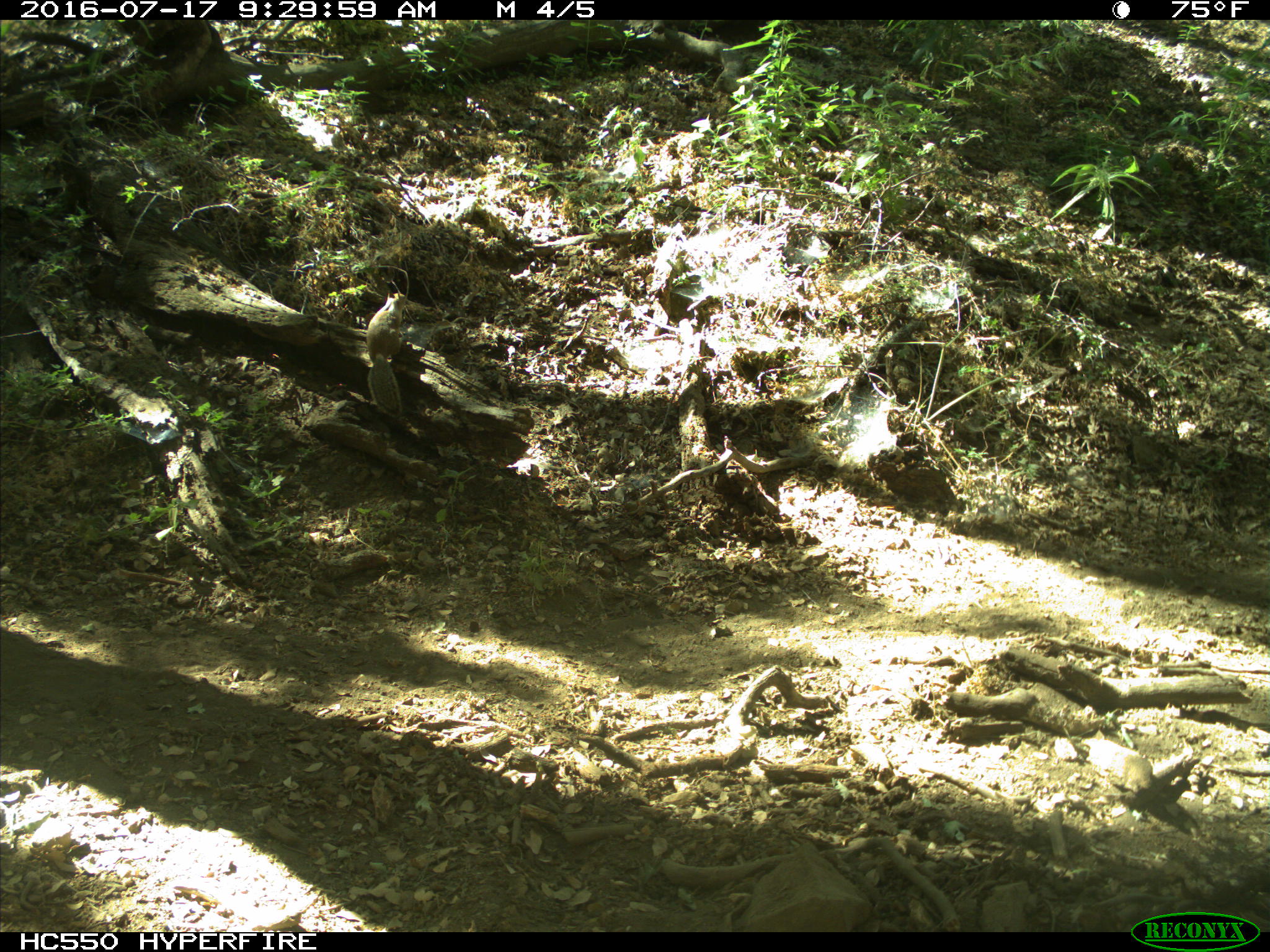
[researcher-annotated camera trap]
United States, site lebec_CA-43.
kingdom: Animalia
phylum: Chordata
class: Mammalia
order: Rodentia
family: Sciuridae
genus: Otospermophilus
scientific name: Otospermophilus beecheyi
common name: california ground squirrel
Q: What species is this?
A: Otospermophilus beecheyi (california ground squirrel).